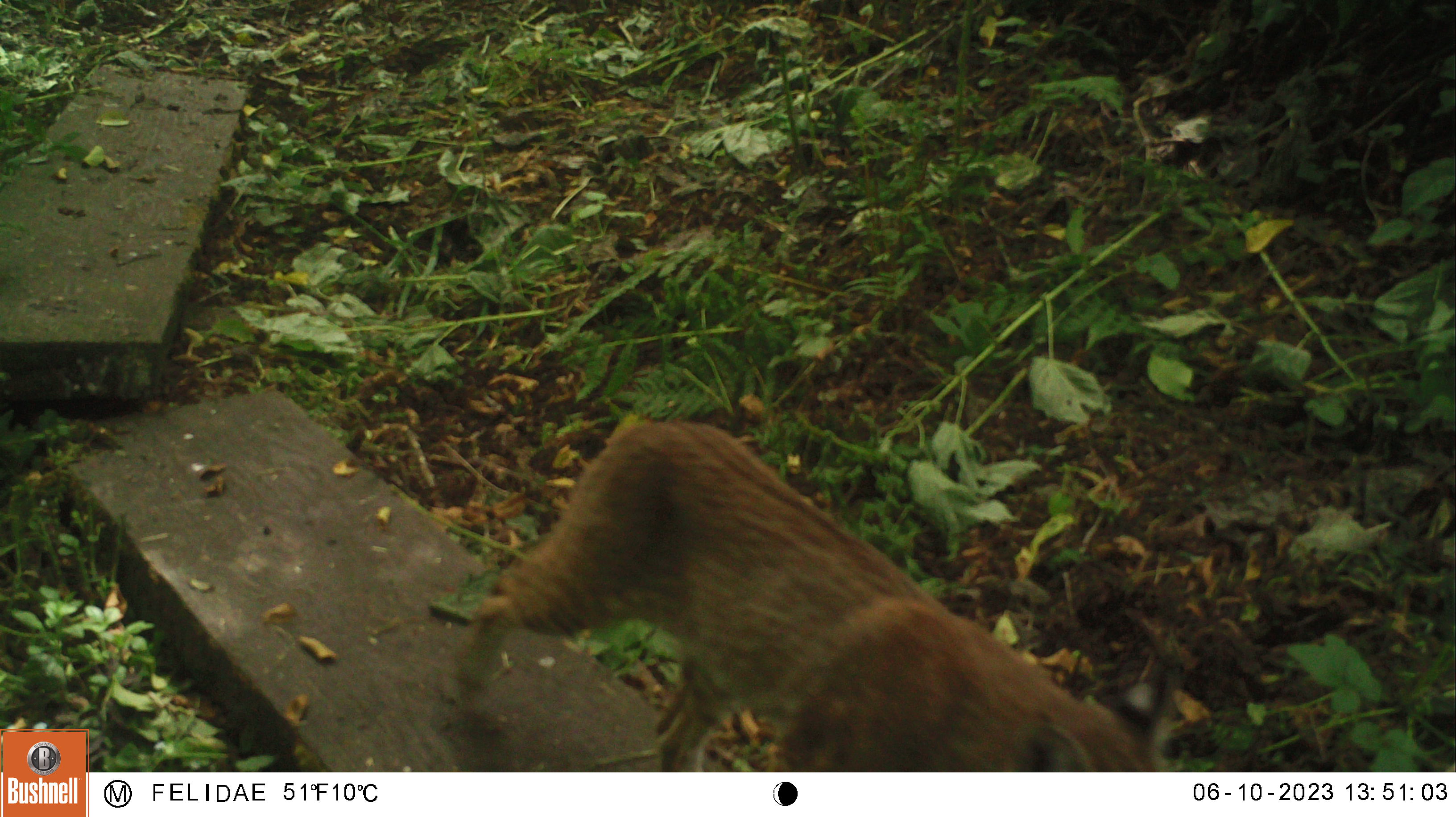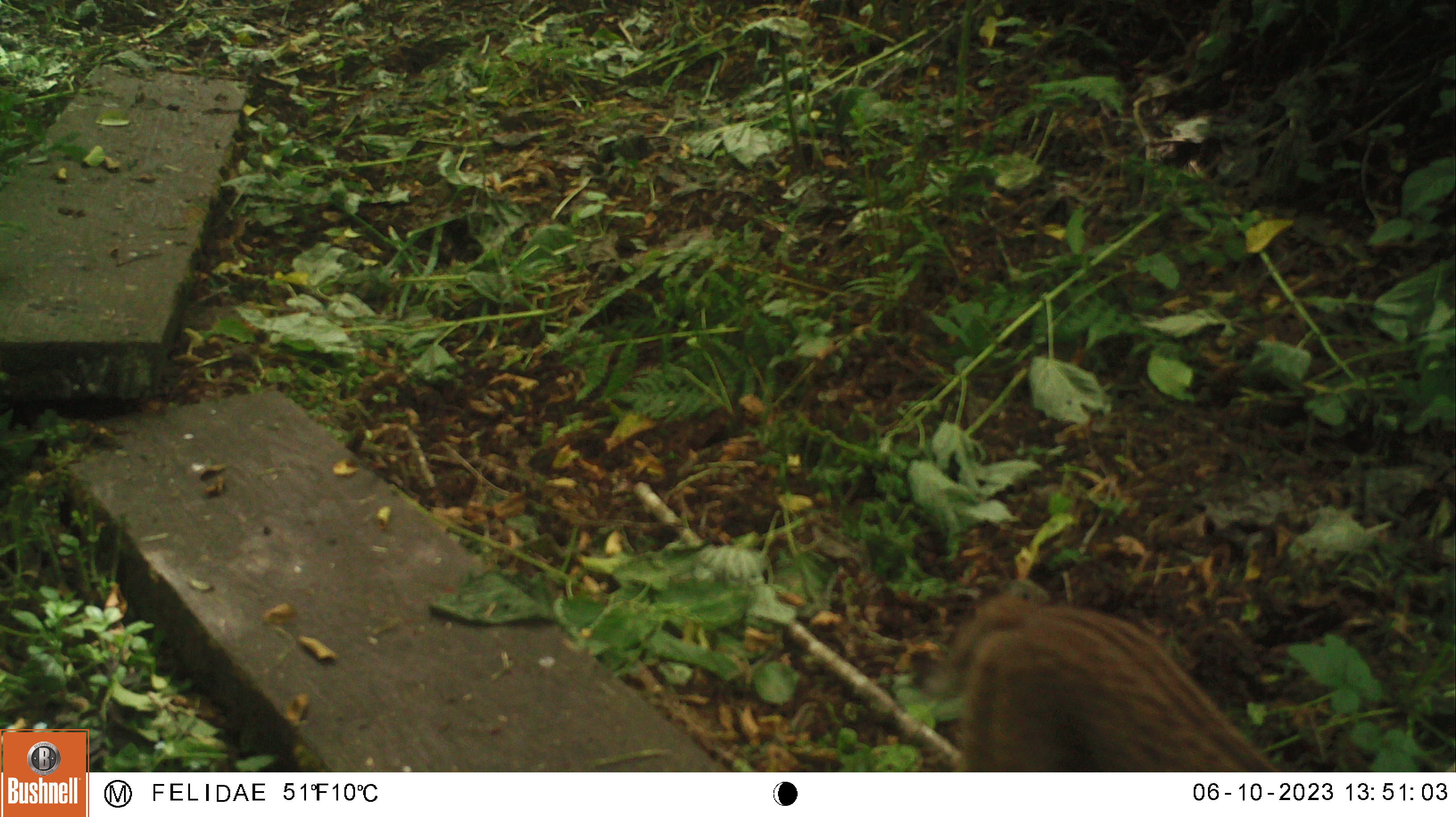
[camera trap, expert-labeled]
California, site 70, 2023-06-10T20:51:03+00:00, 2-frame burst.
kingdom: Animalia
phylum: Chordata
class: Mammalia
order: Carnivora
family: Felidae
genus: Lynx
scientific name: Lynx rufus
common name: bobcat